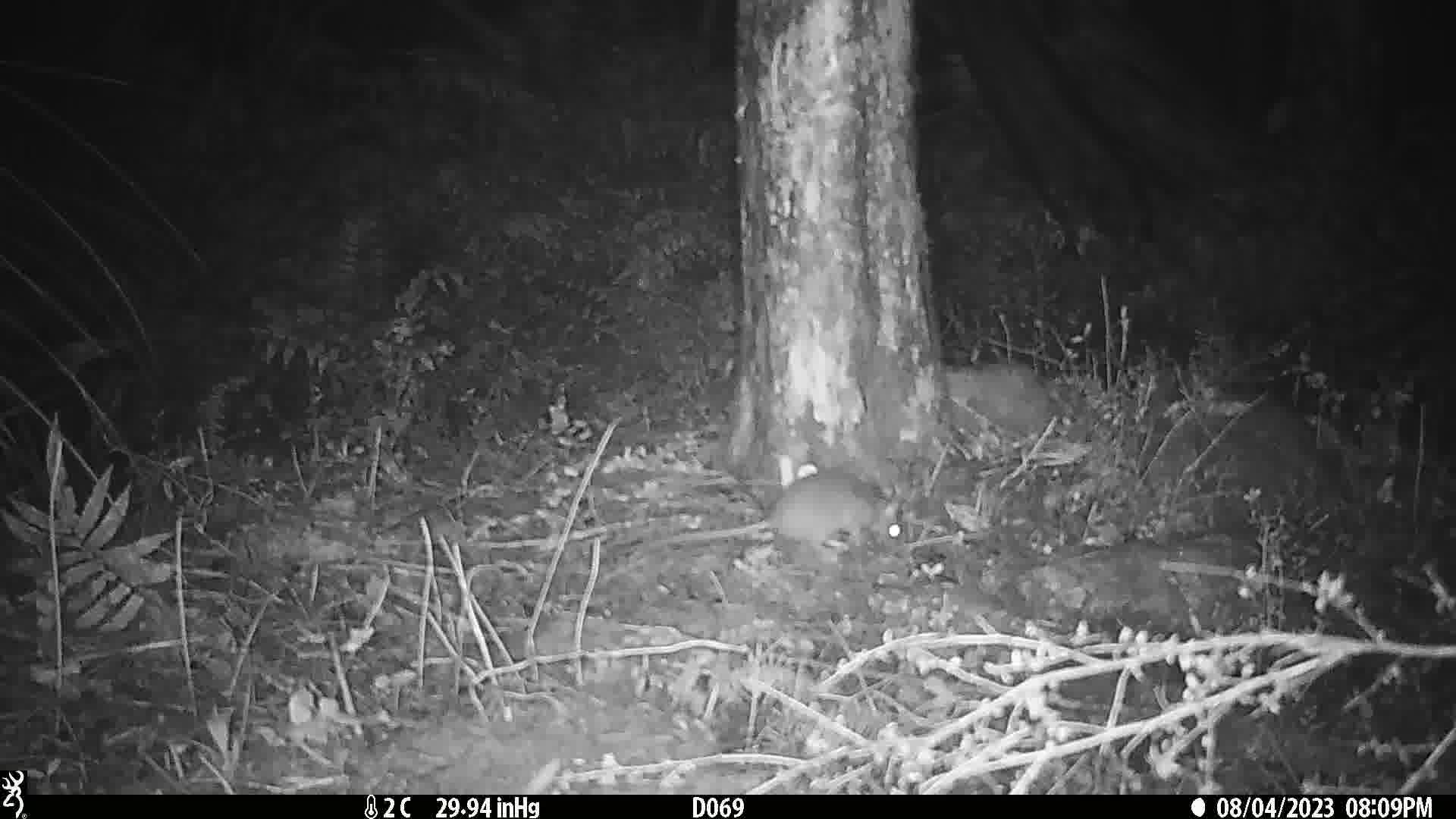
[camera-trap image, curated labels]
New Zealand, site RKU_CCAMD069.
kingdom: Animalia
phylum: Chordata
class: Mammalia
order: Rodentia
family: Muridae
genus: Rattus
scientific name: Rattus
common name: rat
Rat (Rattus).